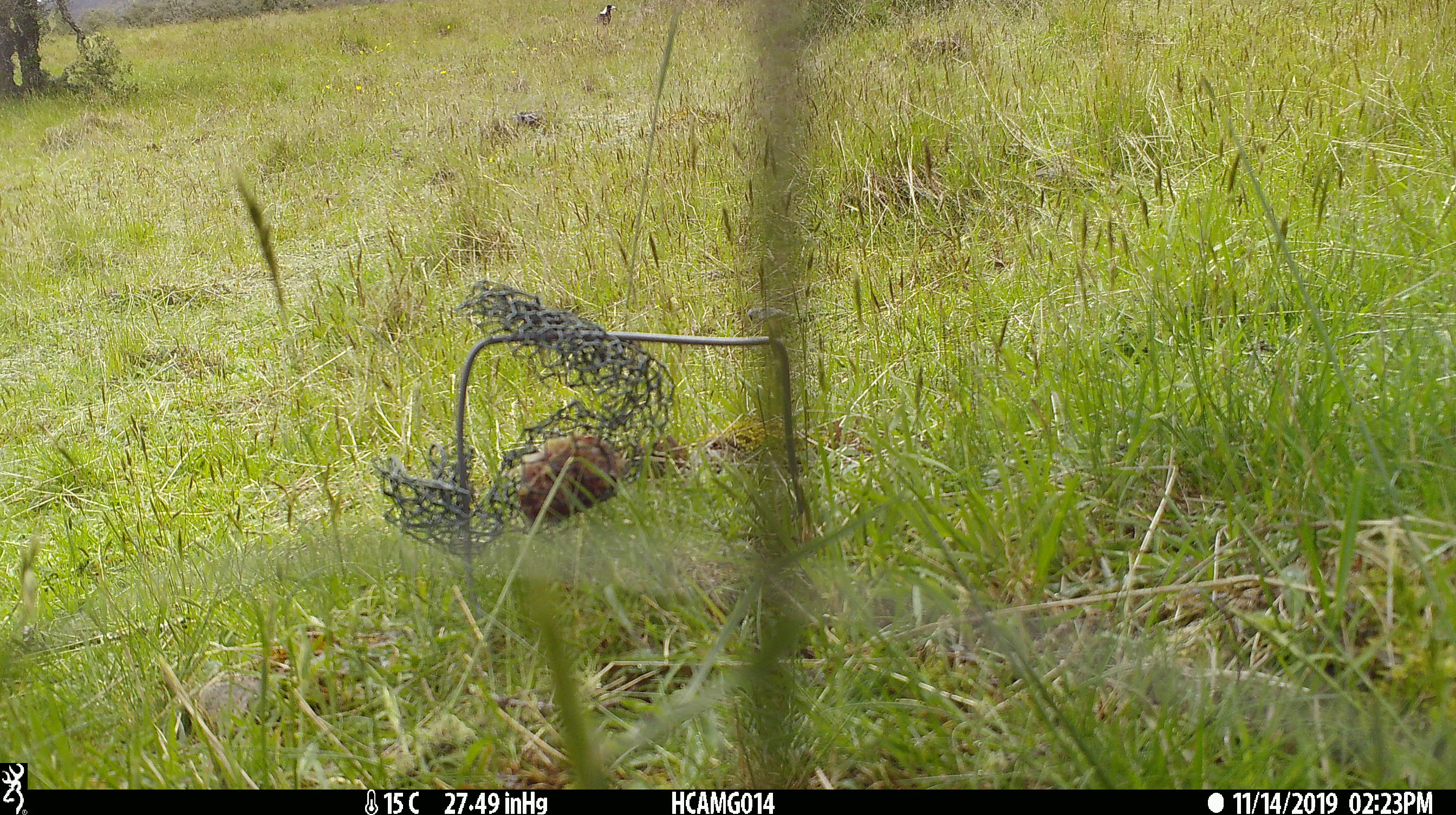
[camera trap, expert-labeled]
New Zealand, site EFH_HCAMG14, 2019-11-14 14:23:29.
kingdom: Animalia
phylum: Chordata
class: Aves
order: Passeriformes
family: Artamidae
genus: Gymnorhina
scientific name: Gymnorhina tibicen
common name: australian magpie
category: magpie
Magpie (australian magpie) (Gymnorhina tibicen).